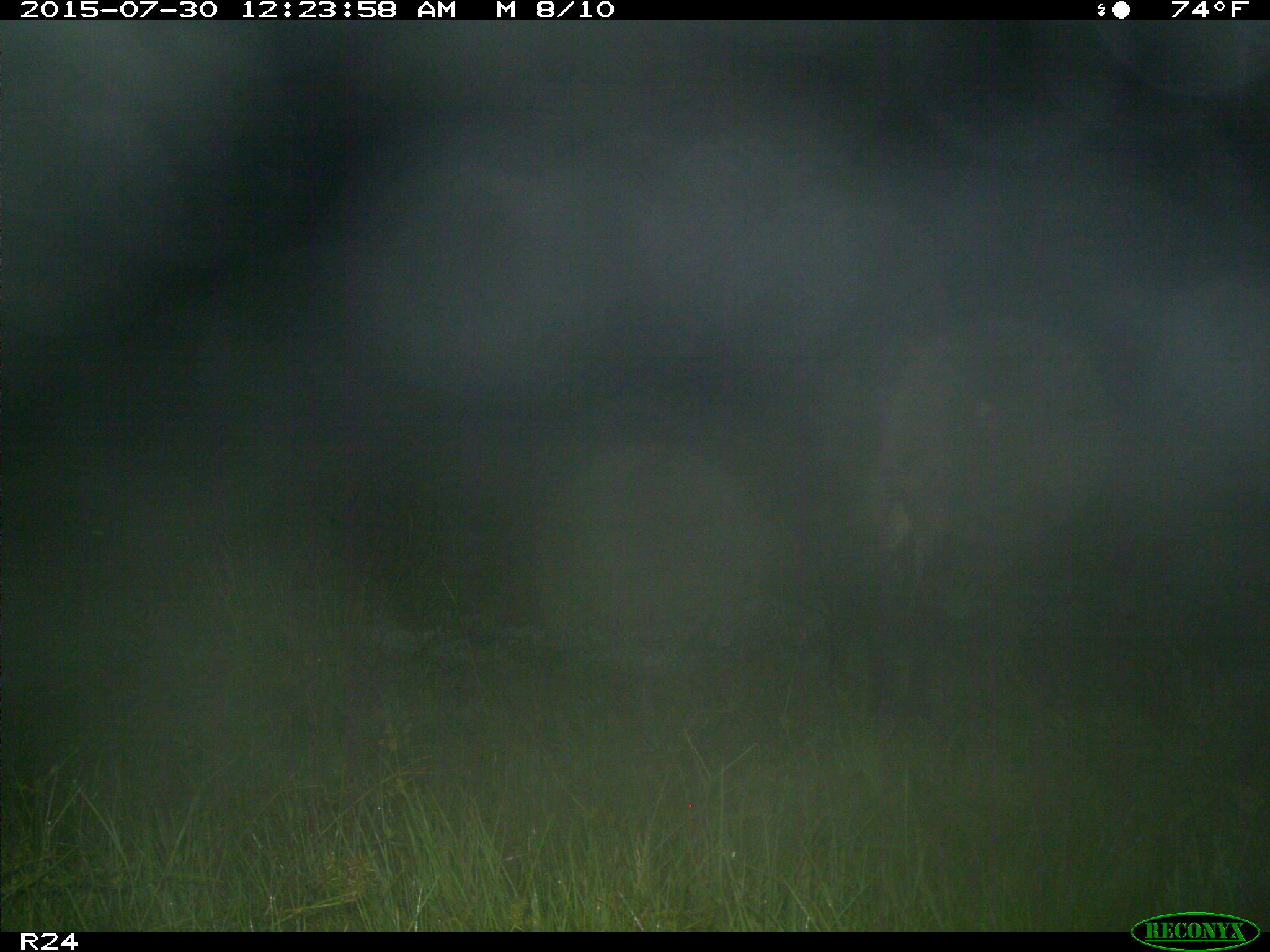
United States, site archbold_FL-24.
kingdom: Animalia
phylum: Chordata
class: Mammalia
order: Artiodactyla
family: Bovidae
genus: Bos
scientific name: Bos taurus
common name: domestic cow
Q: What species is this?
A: Bos taurus (domestic cow).